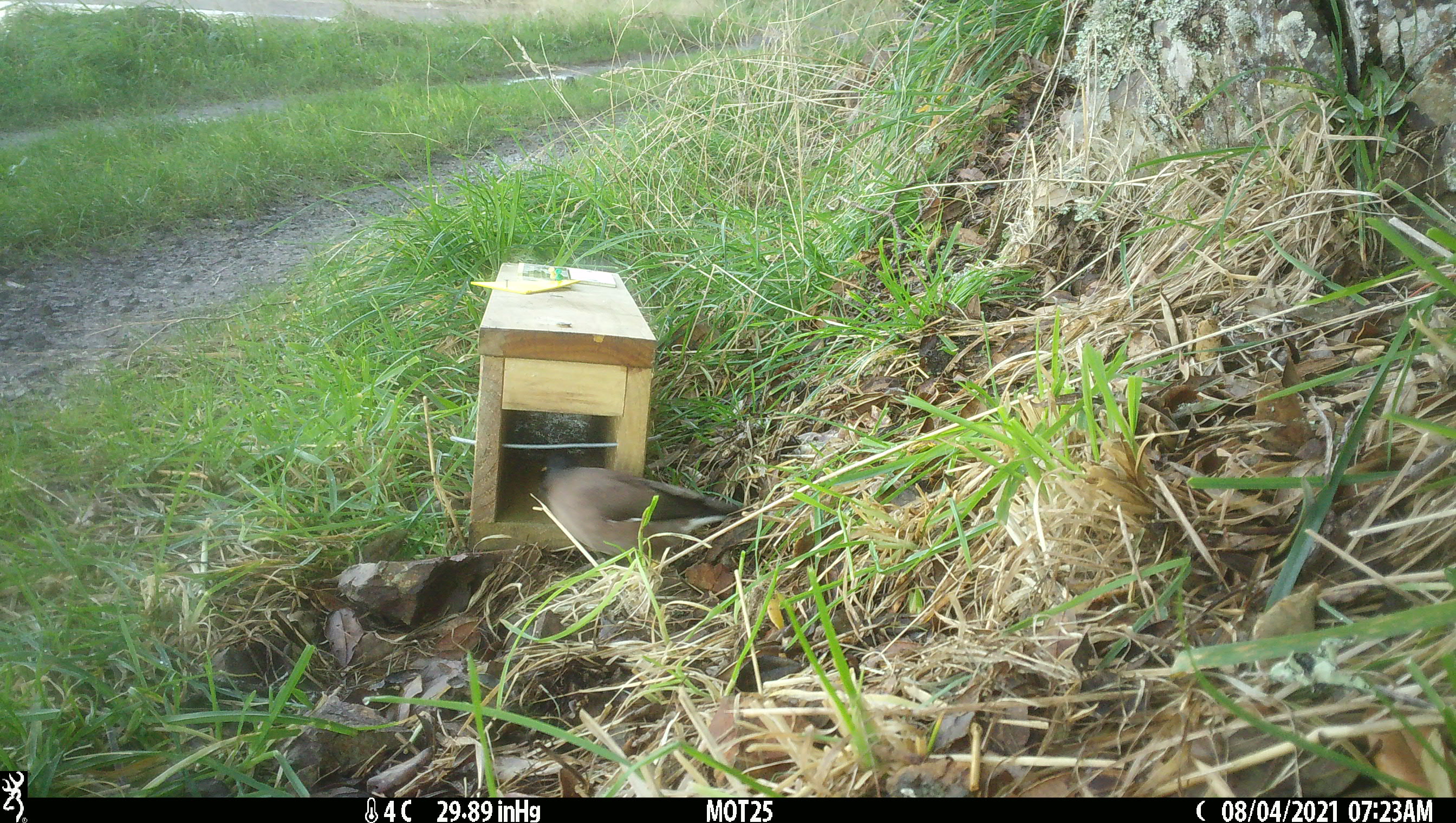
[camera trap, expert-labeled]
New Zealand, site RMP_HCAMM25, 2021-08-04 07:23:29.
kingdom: Animalia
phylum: Chordata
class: Aves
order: Passeriformes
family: Sturnidae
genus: Acridotheres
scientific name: Acridotheres tristis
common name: common myna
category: myna